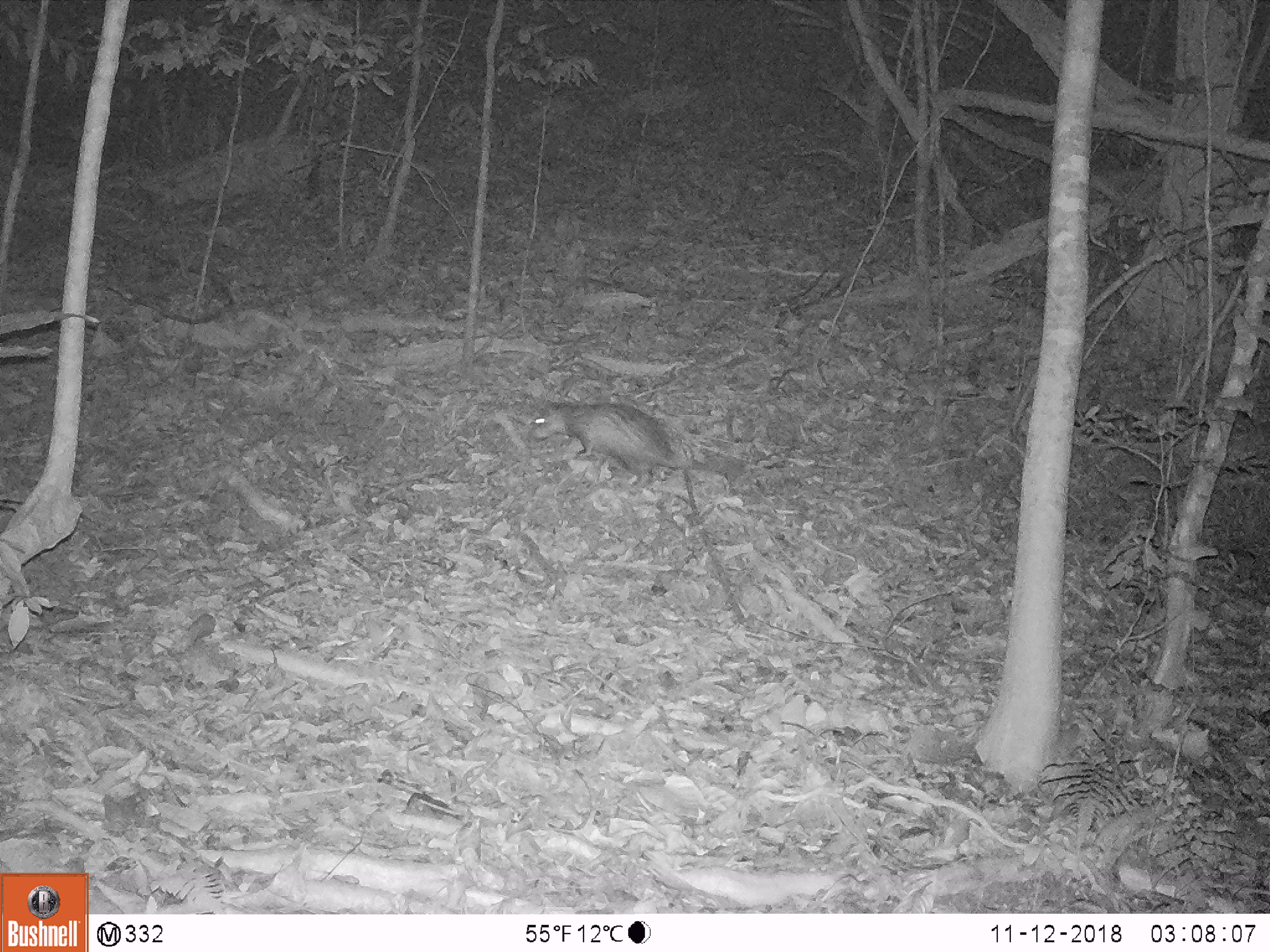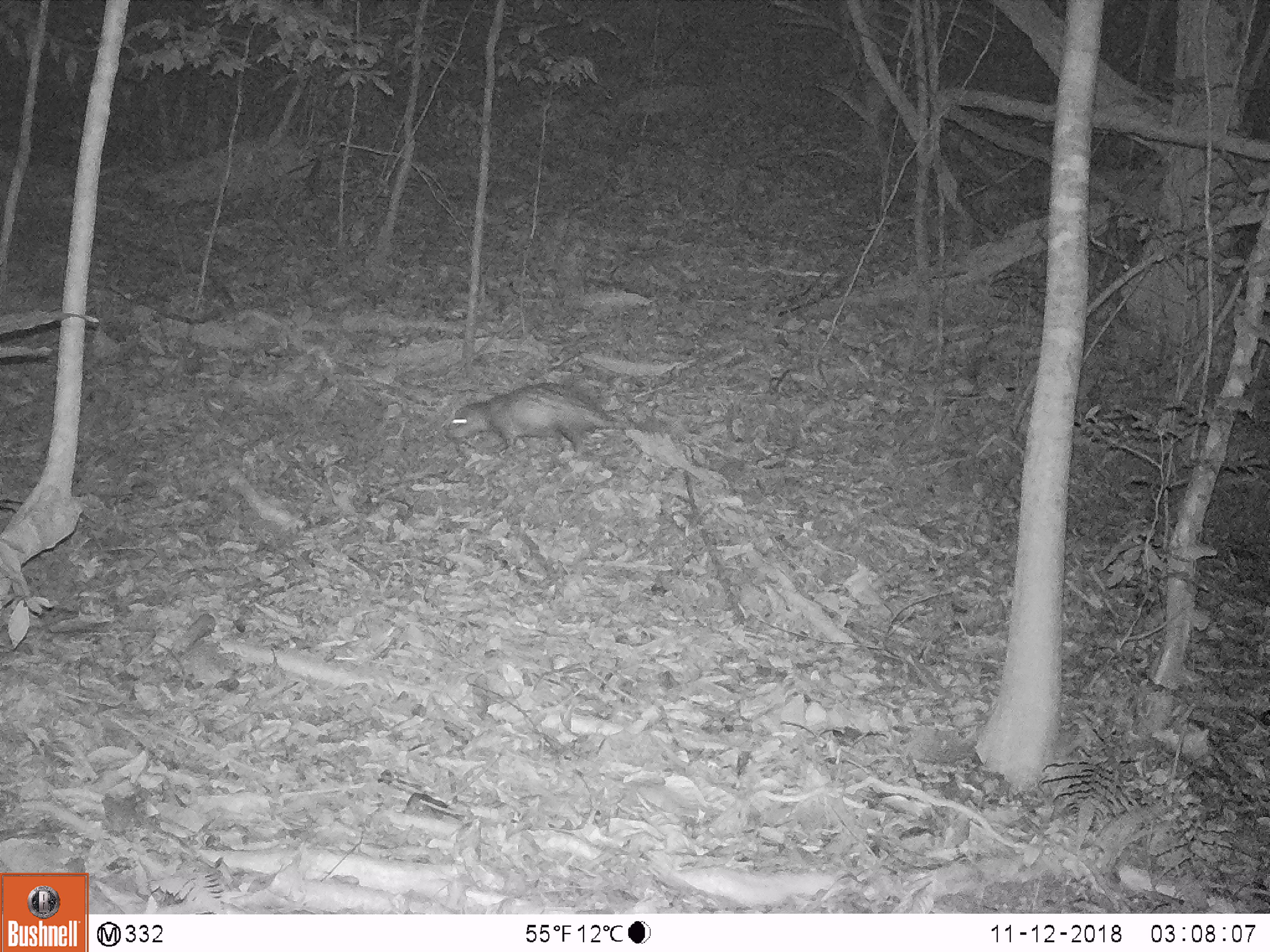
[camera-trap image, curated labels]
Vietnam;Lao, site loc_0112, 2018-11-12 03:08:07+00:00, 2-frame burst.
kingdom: Animalia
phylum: Chordata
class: Mammalia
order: Rodentia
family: Hystricidae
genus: Atherurus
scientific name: Atherurus macrourus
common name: asiatic brush-tailed porcupine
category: asiatic brush tailed porcupine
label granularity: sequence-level